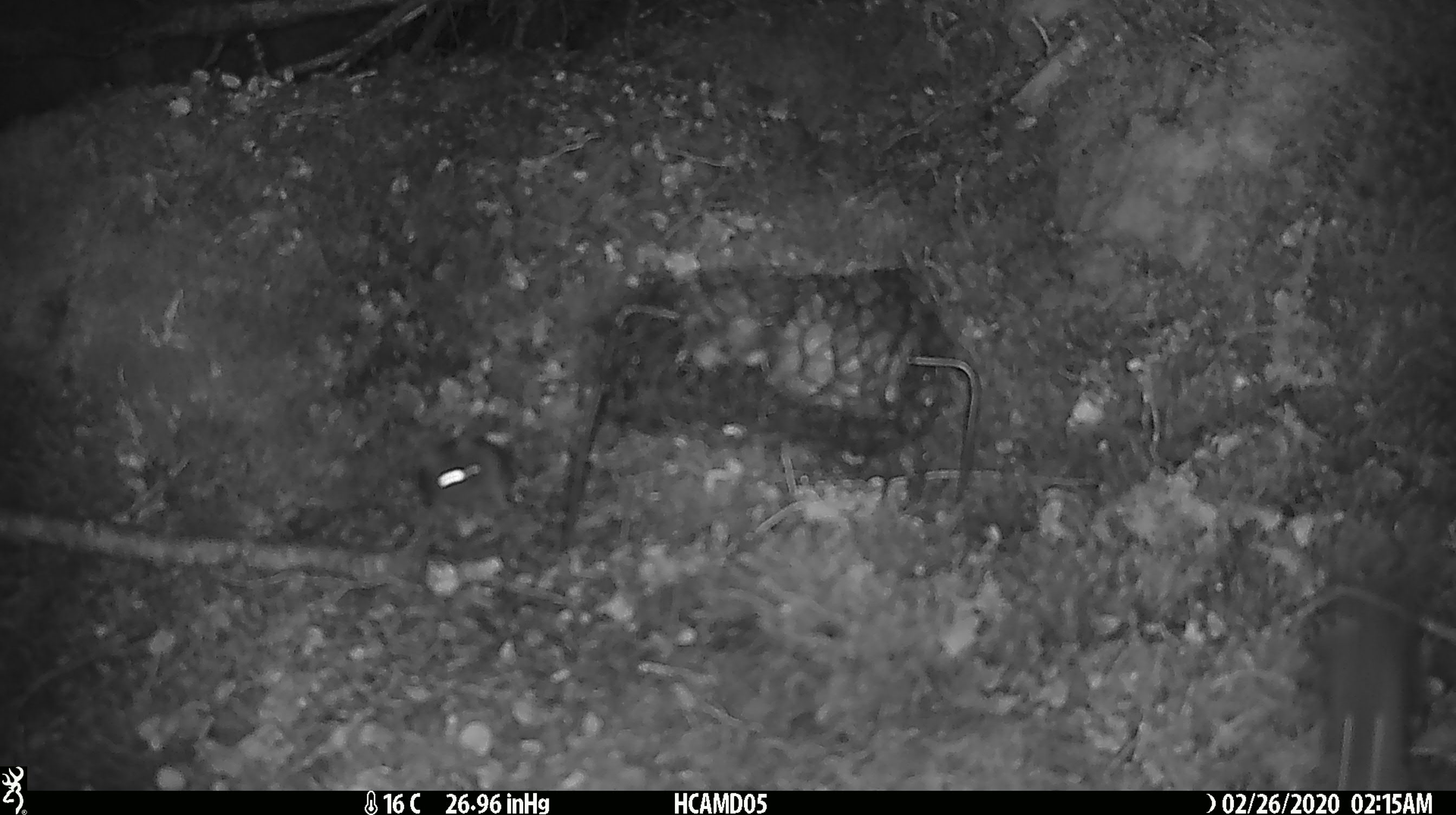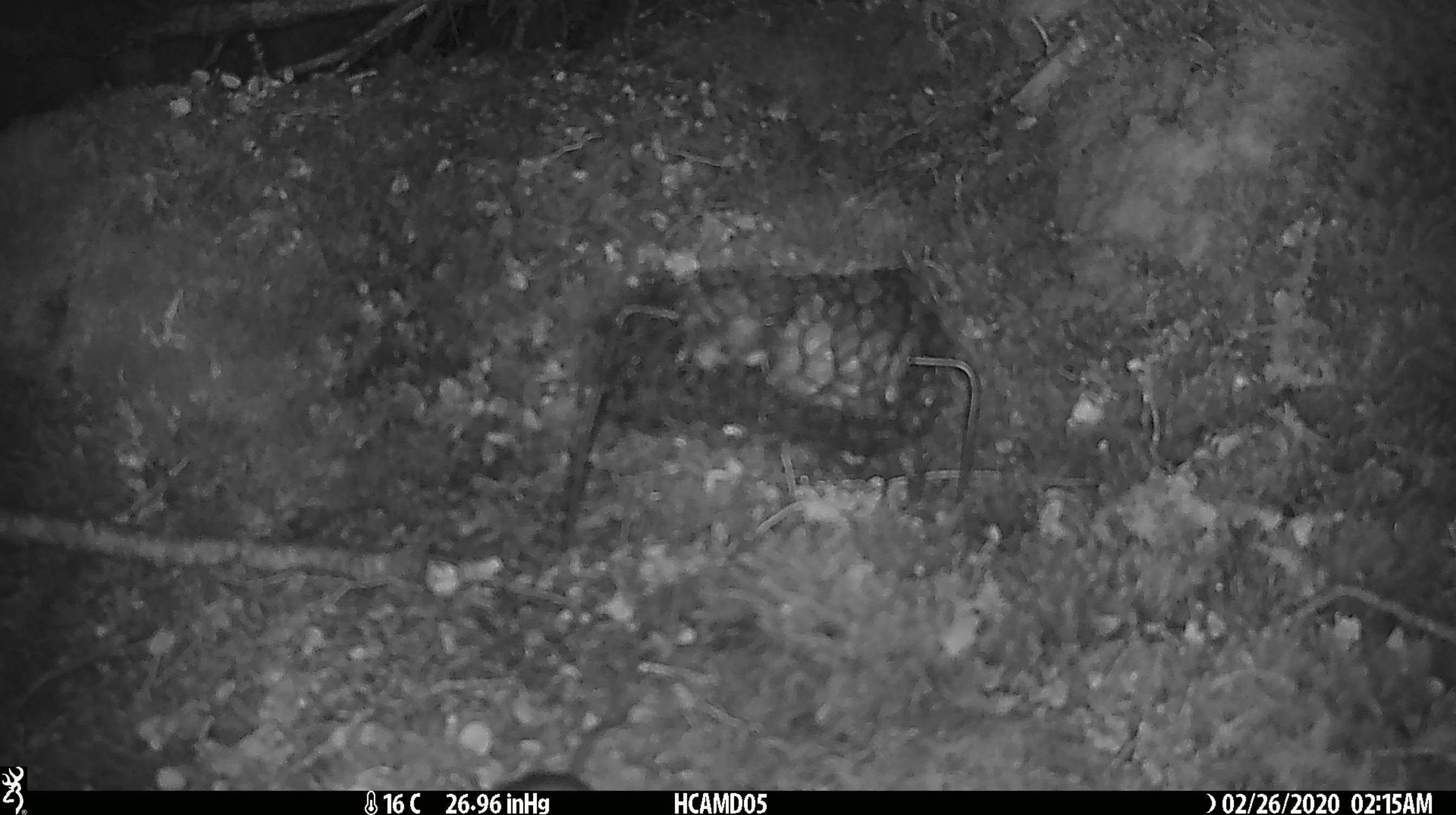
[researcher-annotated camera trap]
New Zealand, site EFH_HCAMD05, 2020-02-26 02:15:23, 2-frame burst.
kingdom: Animalia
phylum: Chordata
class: Mammalia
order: Rodentia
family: Muridae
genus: Mus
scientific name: Mus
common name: mouse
Mouse (Mus).